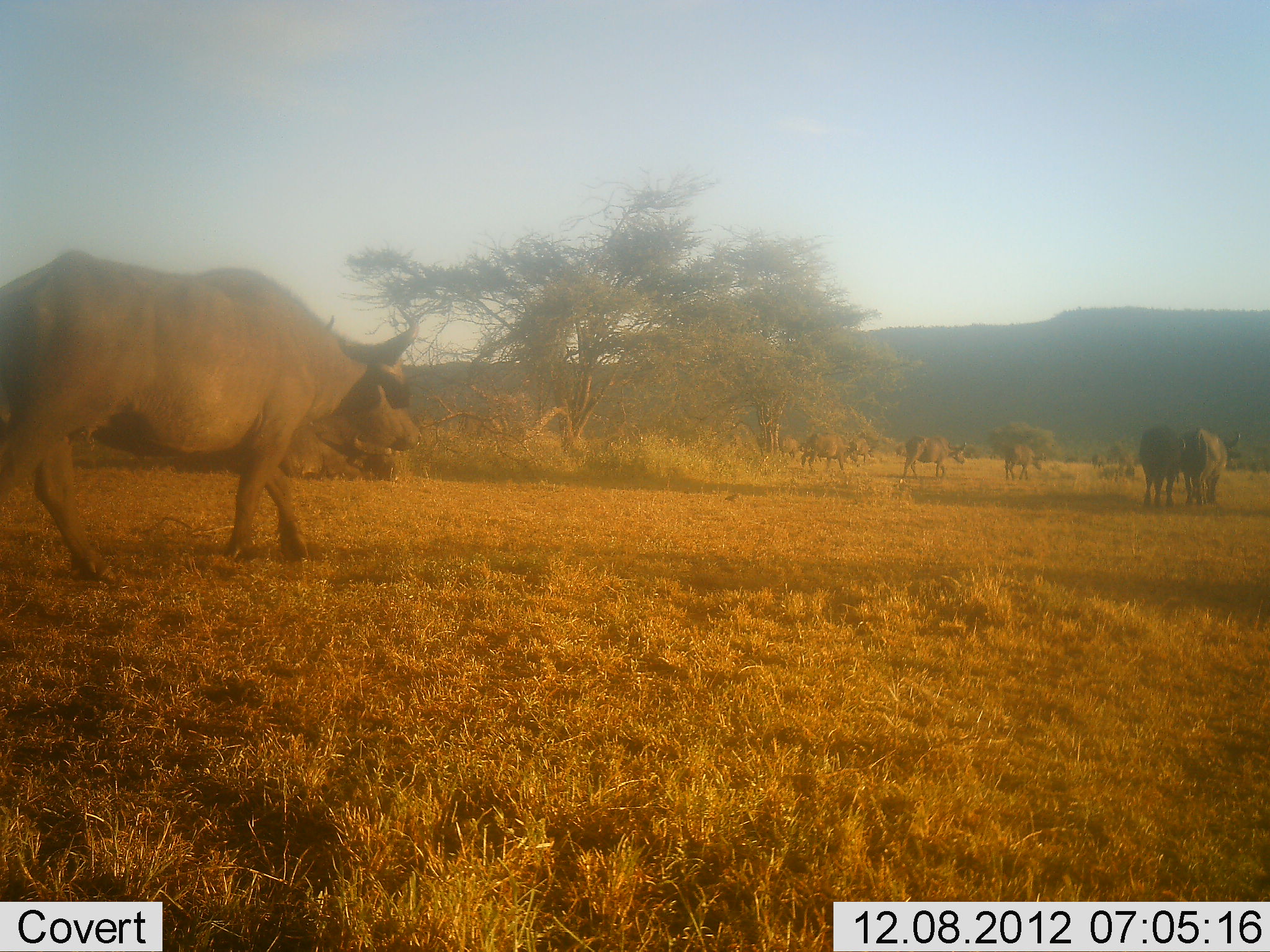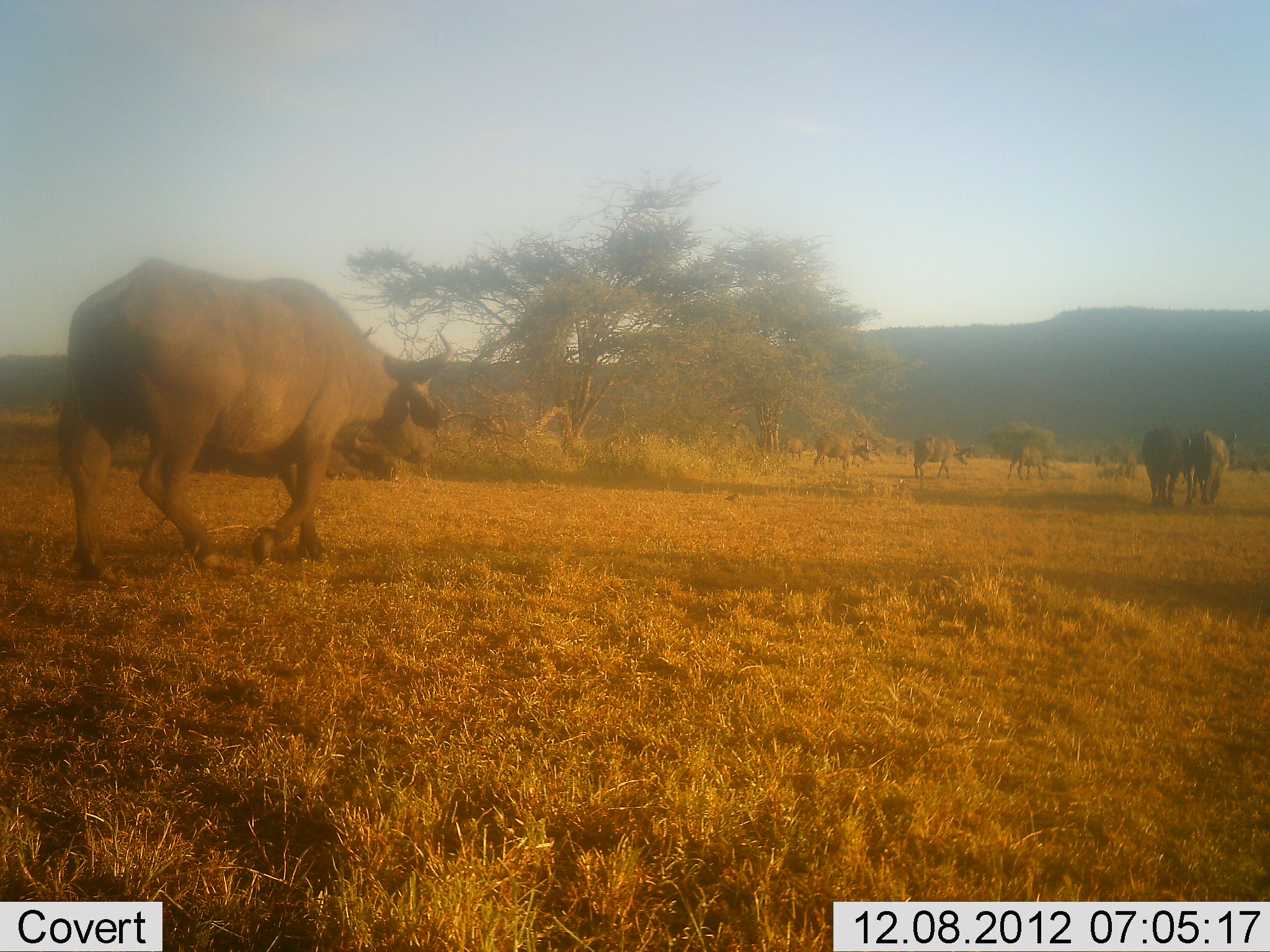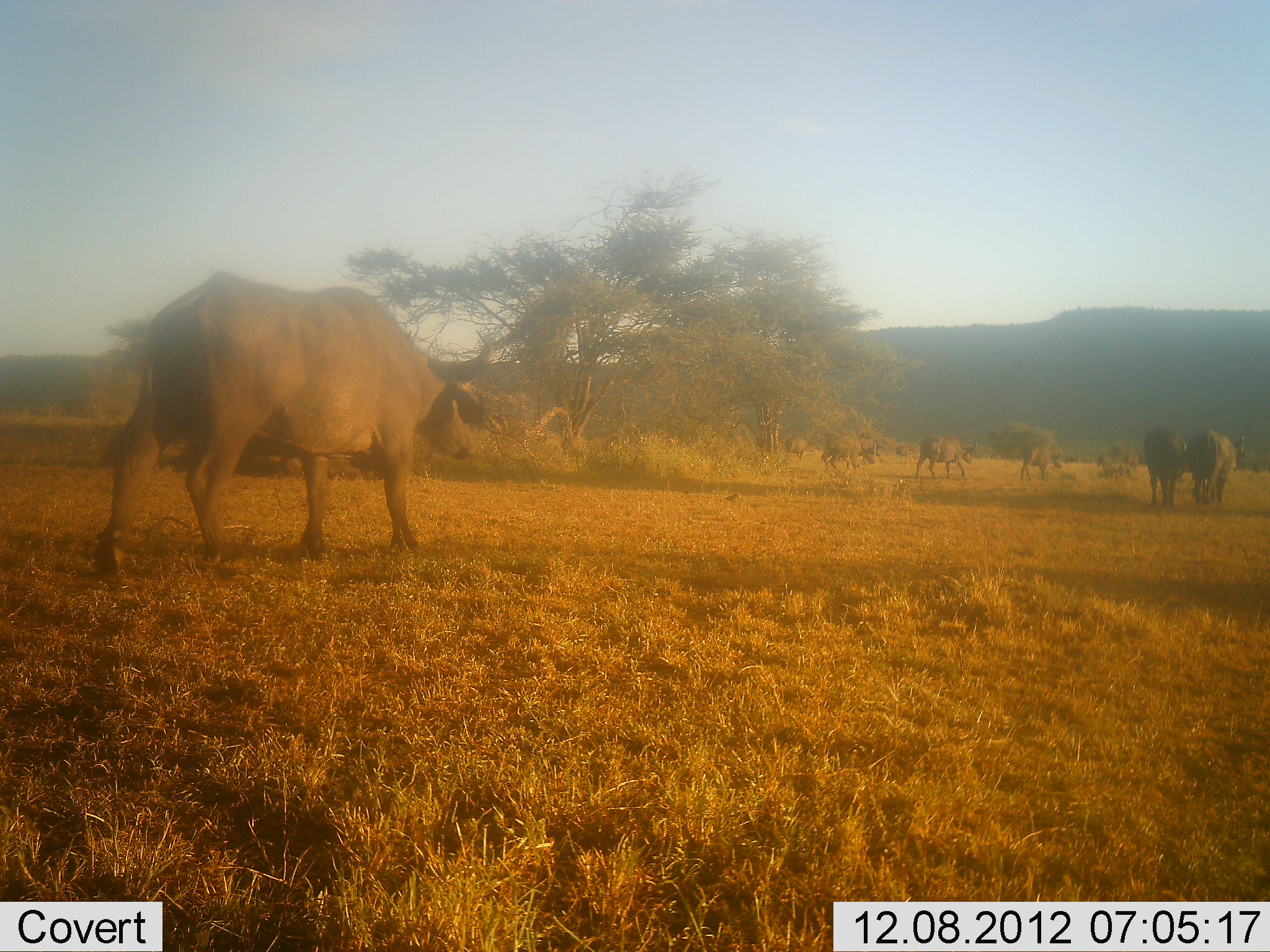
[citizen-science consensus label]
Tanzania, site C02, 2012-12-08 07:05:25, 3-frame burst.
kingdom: Animalia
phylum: Chordata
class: Mammalia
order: Artiodactyla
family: Bovidae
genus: Syncerus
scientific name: Syncerus caffer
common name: cape buffalo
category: buffalo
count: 9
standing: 12%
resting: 4%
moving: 100%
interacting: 0%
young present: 0%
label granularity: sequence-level